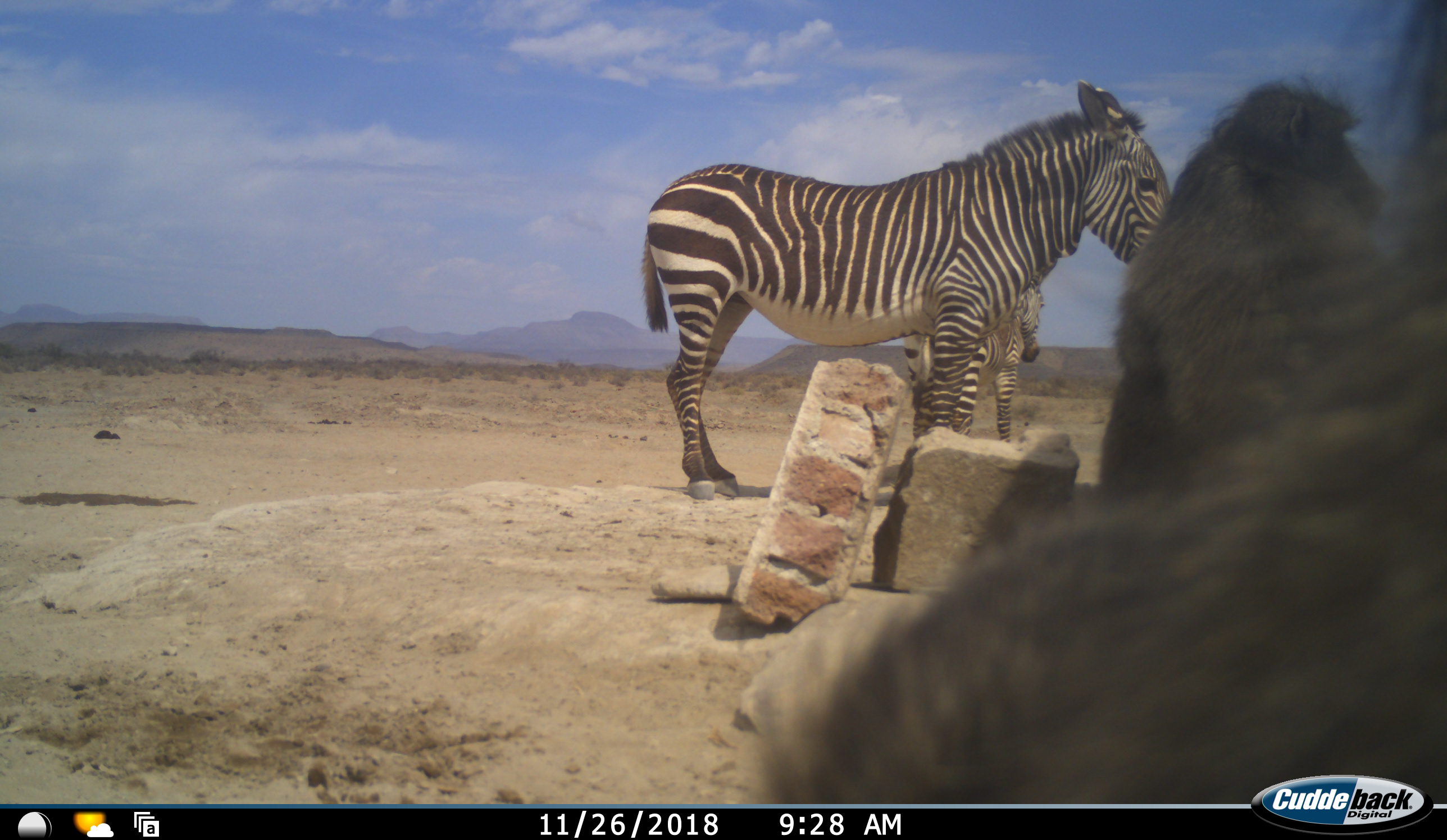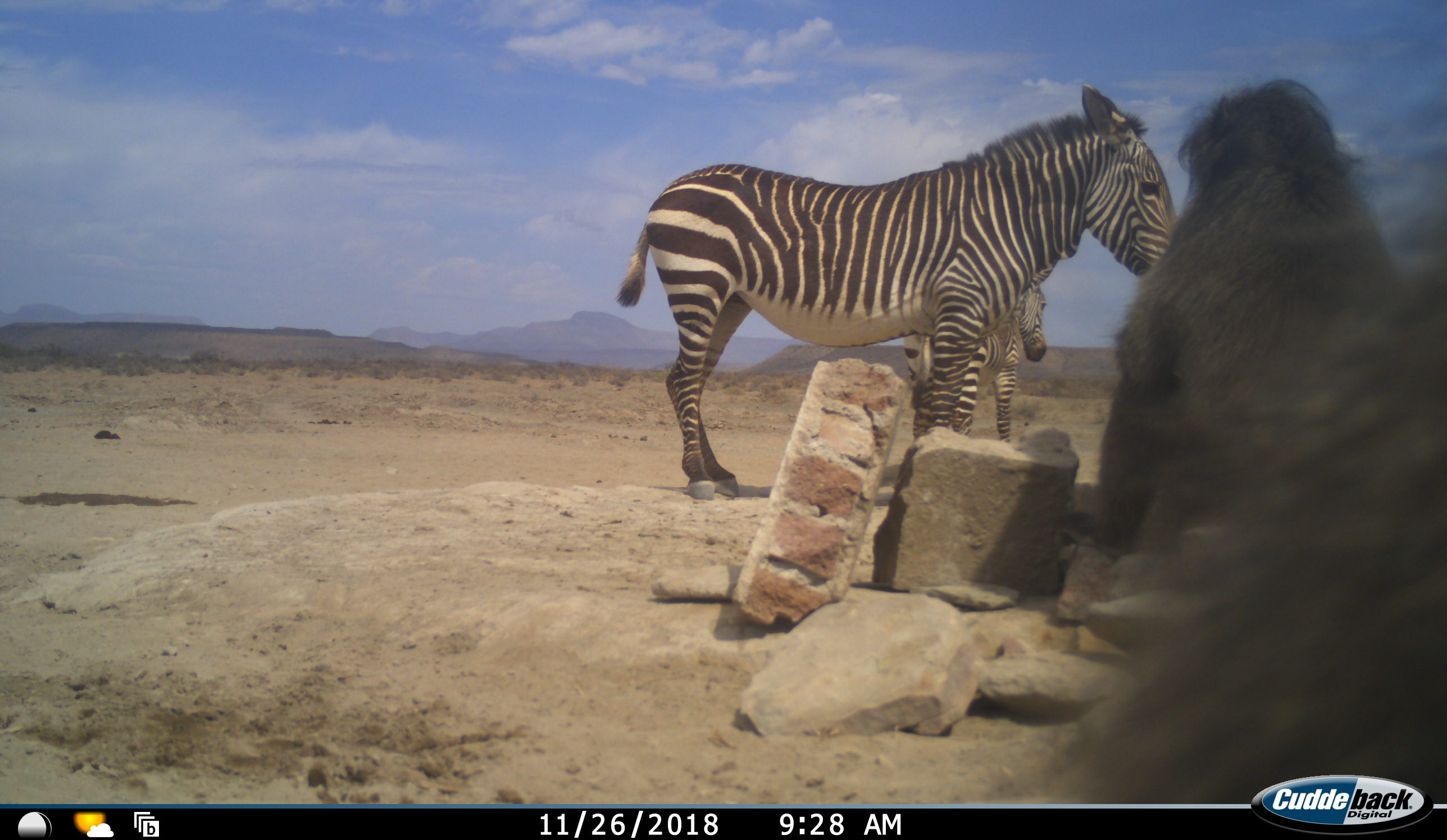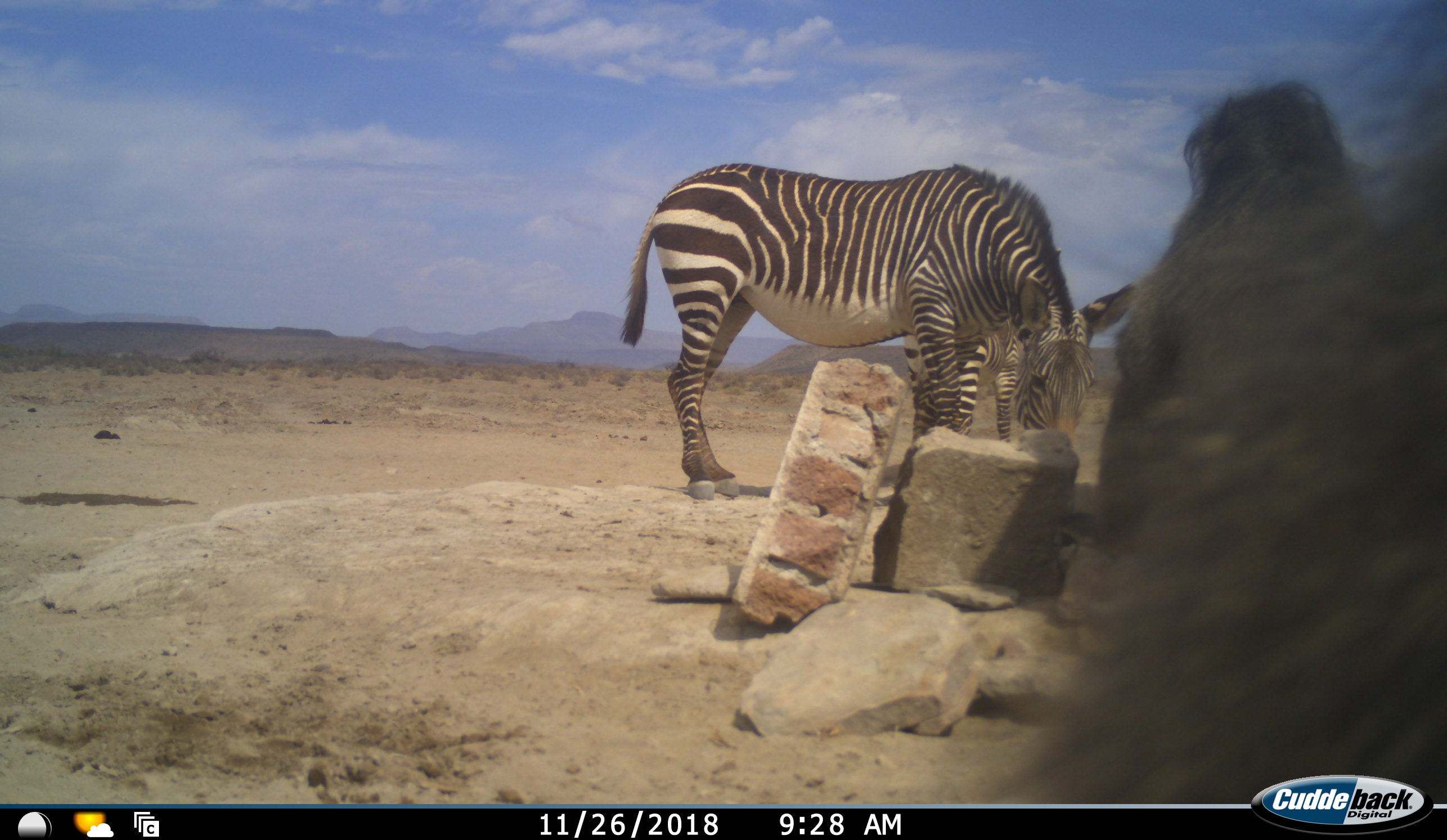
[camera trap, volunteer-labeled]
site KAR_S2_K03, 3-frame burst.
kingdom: Animalia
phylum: Chordata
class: Mammalia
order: Primates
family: Cercopithecidae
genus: Papio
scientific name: Papio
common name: baboon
Baboon (Papio), count 2. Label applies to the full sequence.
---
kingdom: Animalia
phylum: Chordata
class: Mammalia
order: Perissodactyla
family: Equidae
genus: Equus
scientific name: Equus zebra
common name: mountain zebra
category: zebramountain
Zebramountain (mountain zebra) (Equus zebra), count 2. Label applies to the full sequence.